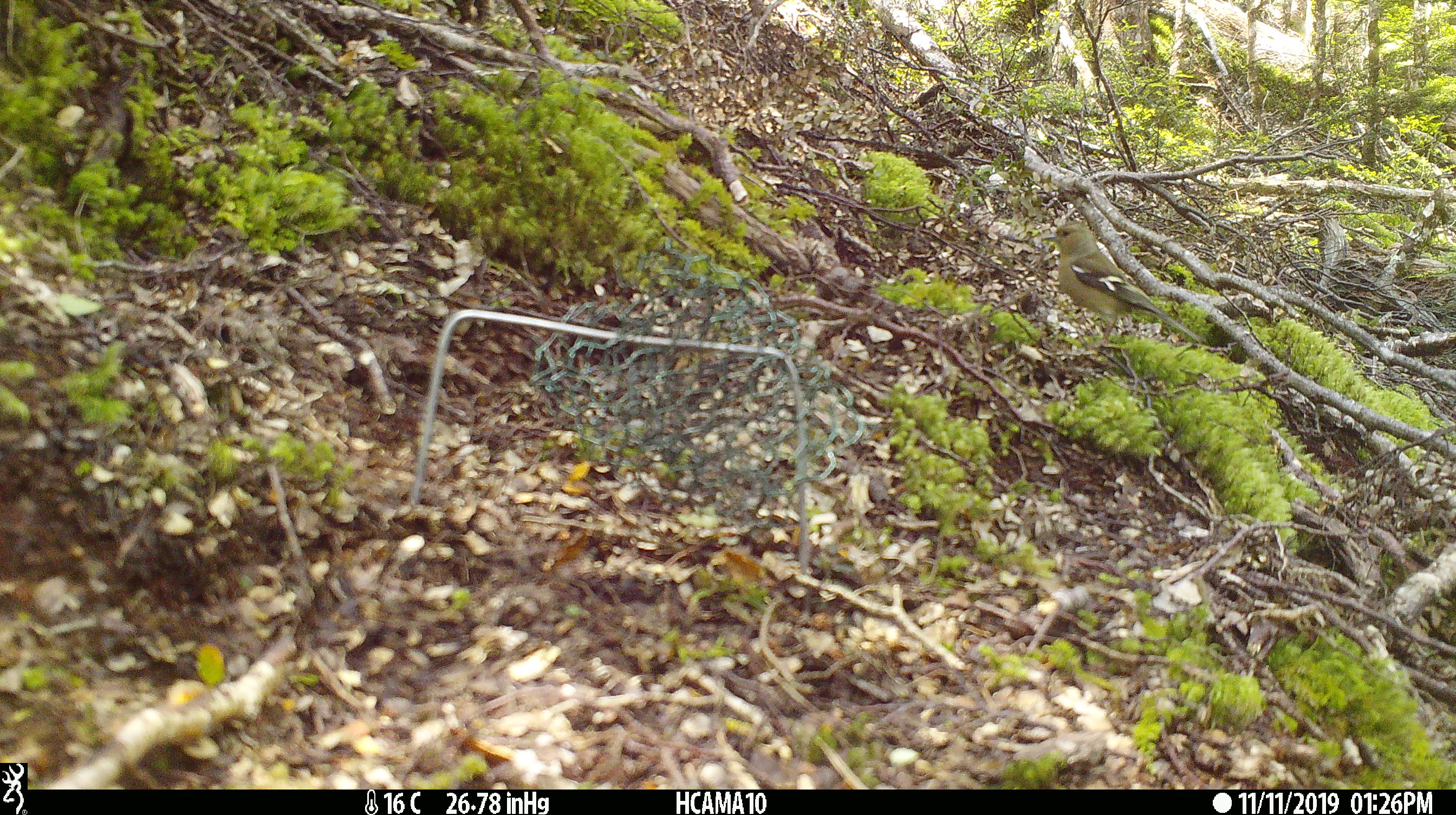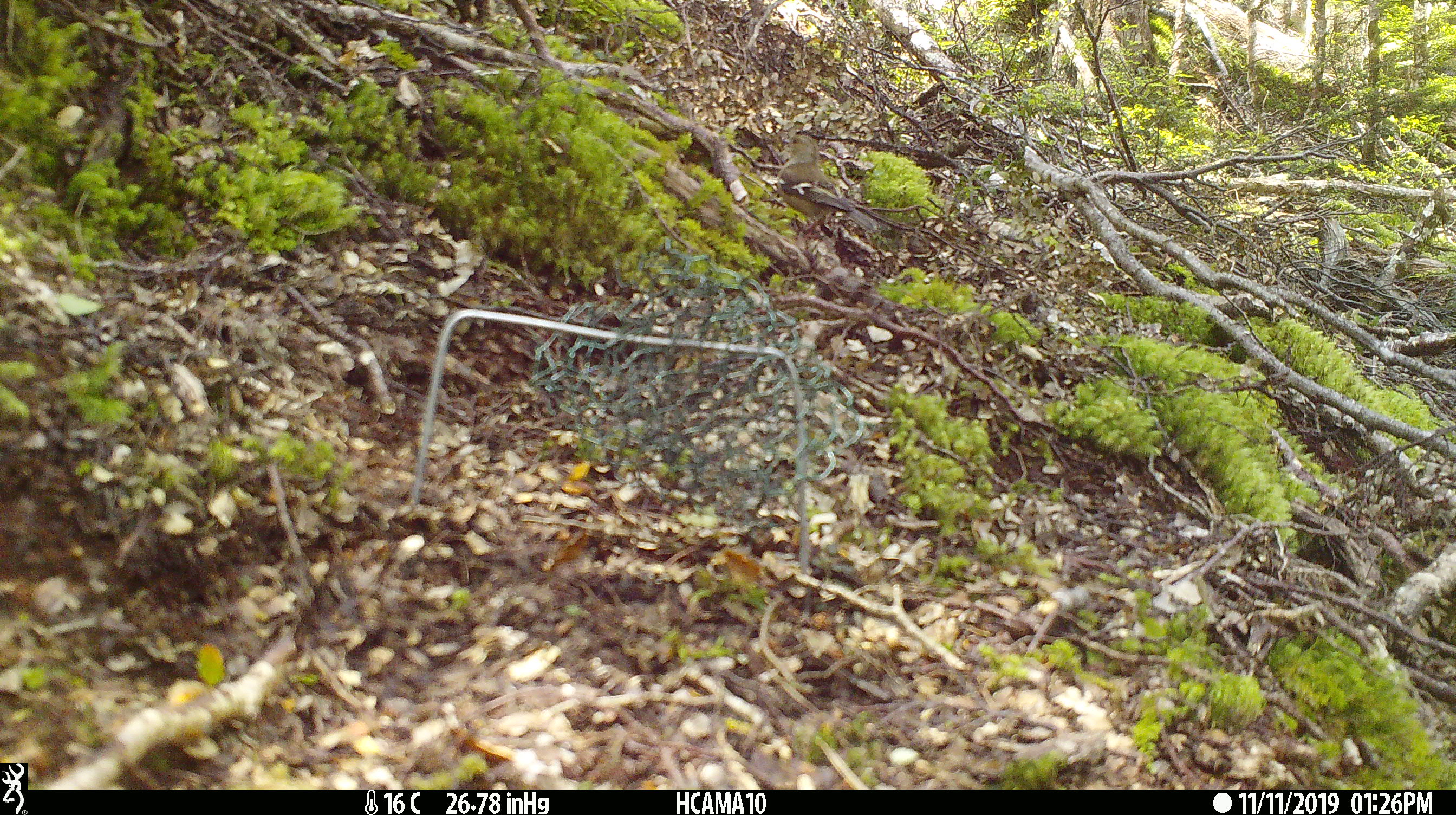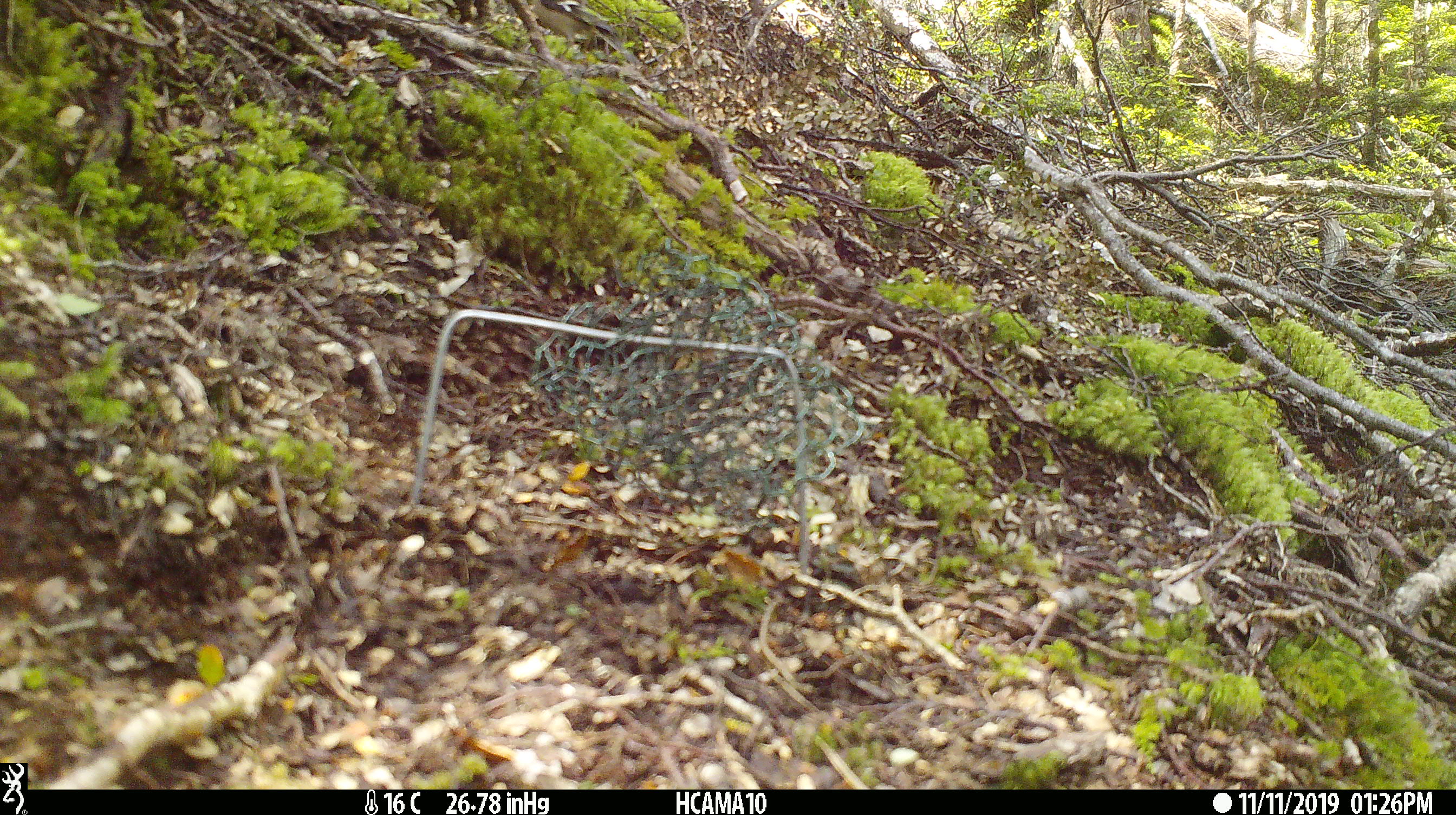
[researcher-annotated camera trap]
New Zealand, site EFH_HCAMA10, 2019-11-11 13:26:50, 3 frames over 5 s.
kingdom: Animalia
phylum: Chordata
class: Aves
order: Passeriformes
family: Fringillidae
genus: Fringilla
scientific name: Fringilla coelebs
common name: common chaffinch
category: chaffinch